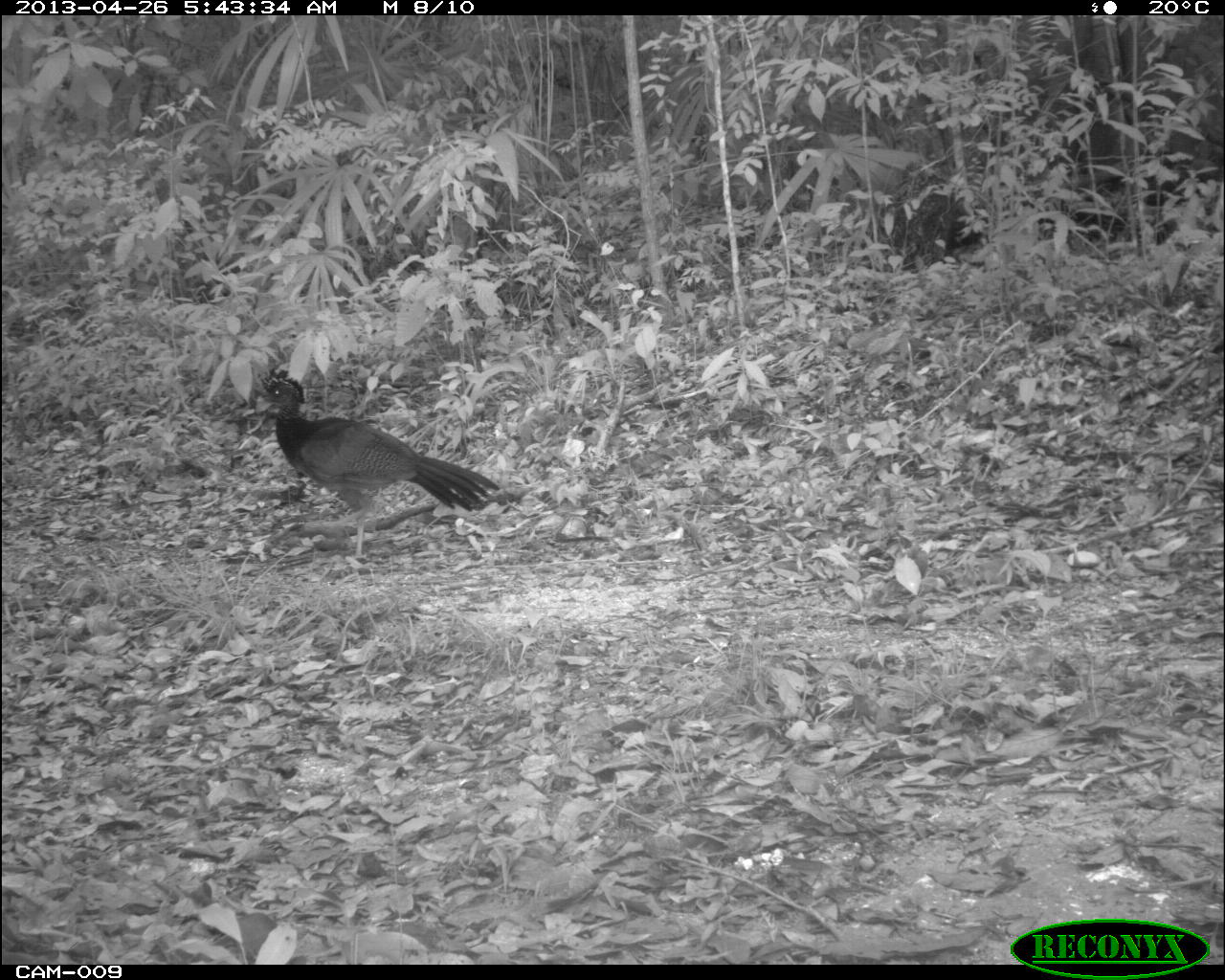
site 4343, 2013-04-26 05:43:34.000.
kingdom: Animalia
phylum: Chordata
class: Aves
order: Galliformes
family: Cracidae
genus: Crax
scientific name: Crax rubra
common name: great curassow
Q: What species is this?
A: Crax rubra (great curassow).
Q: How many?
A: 1.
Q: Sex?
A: Female.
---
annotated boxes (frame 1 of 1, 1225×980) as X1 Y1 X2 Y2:
crax rubra: 248 365 500 565